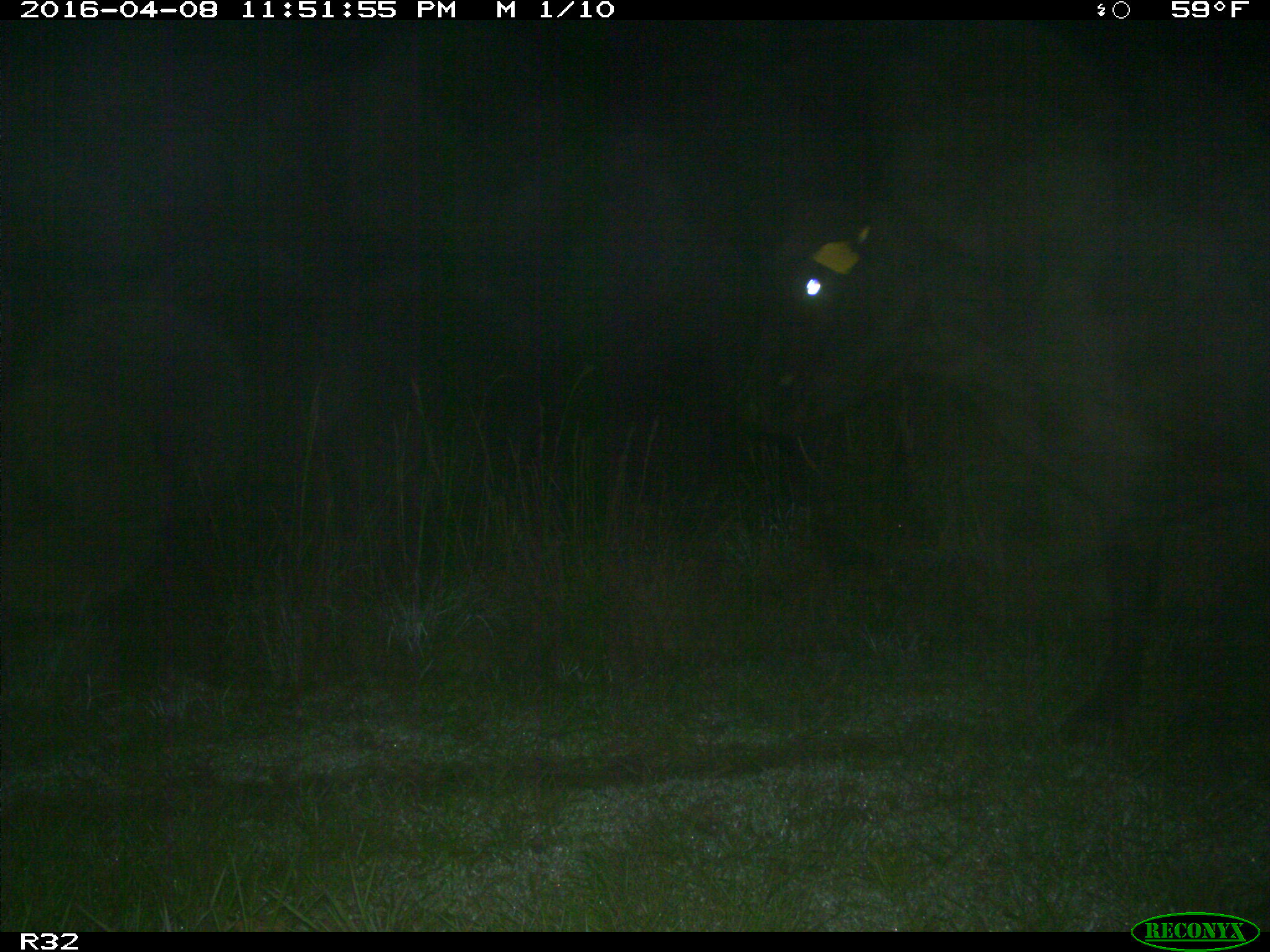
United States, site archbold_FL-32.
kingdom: Animalia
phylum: Chordata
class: Mammalia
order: Artiodactyla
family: Bovidae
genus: Bos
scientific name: Bos taurus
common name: domestic cow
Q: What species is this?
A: Bos taurus (domestic cow).